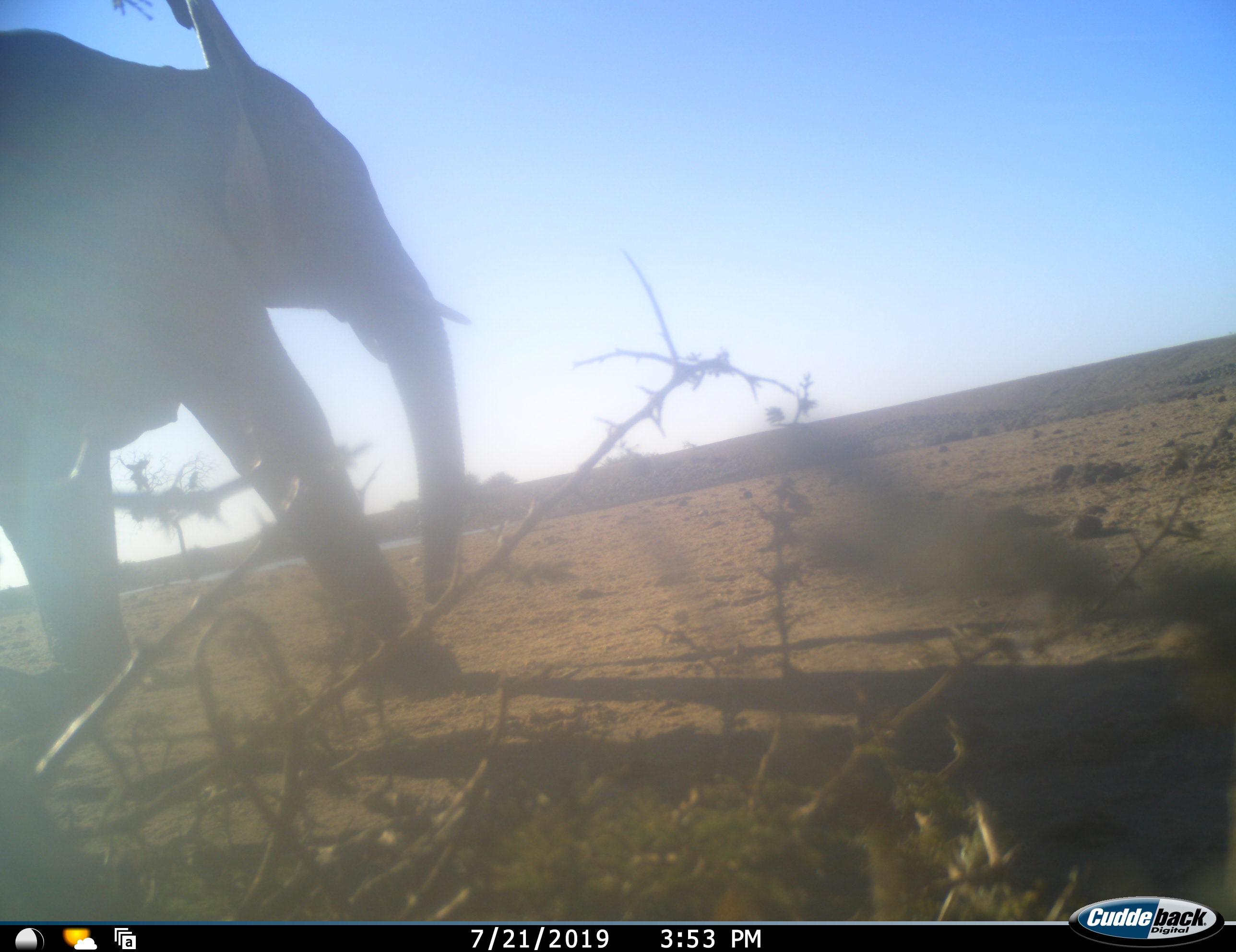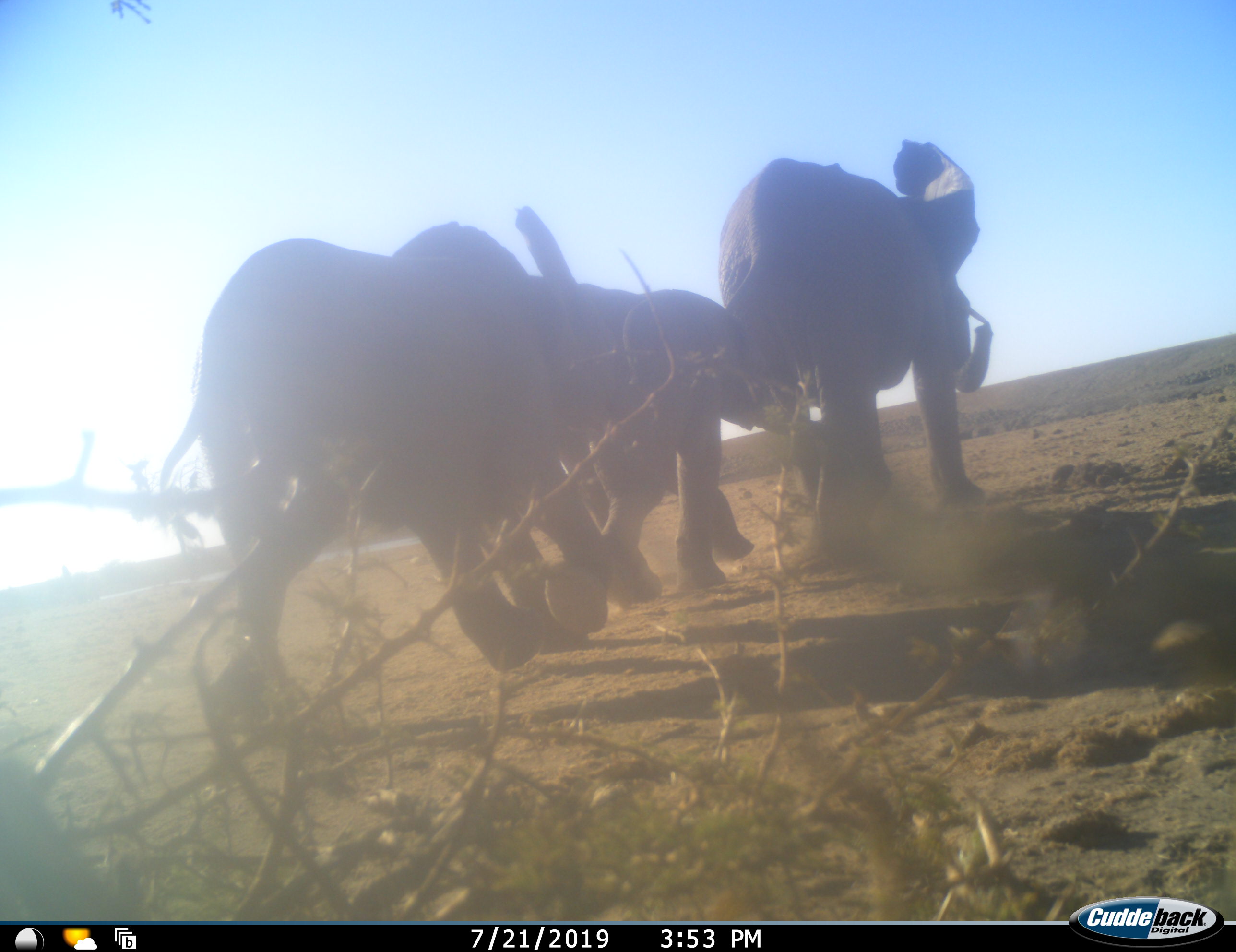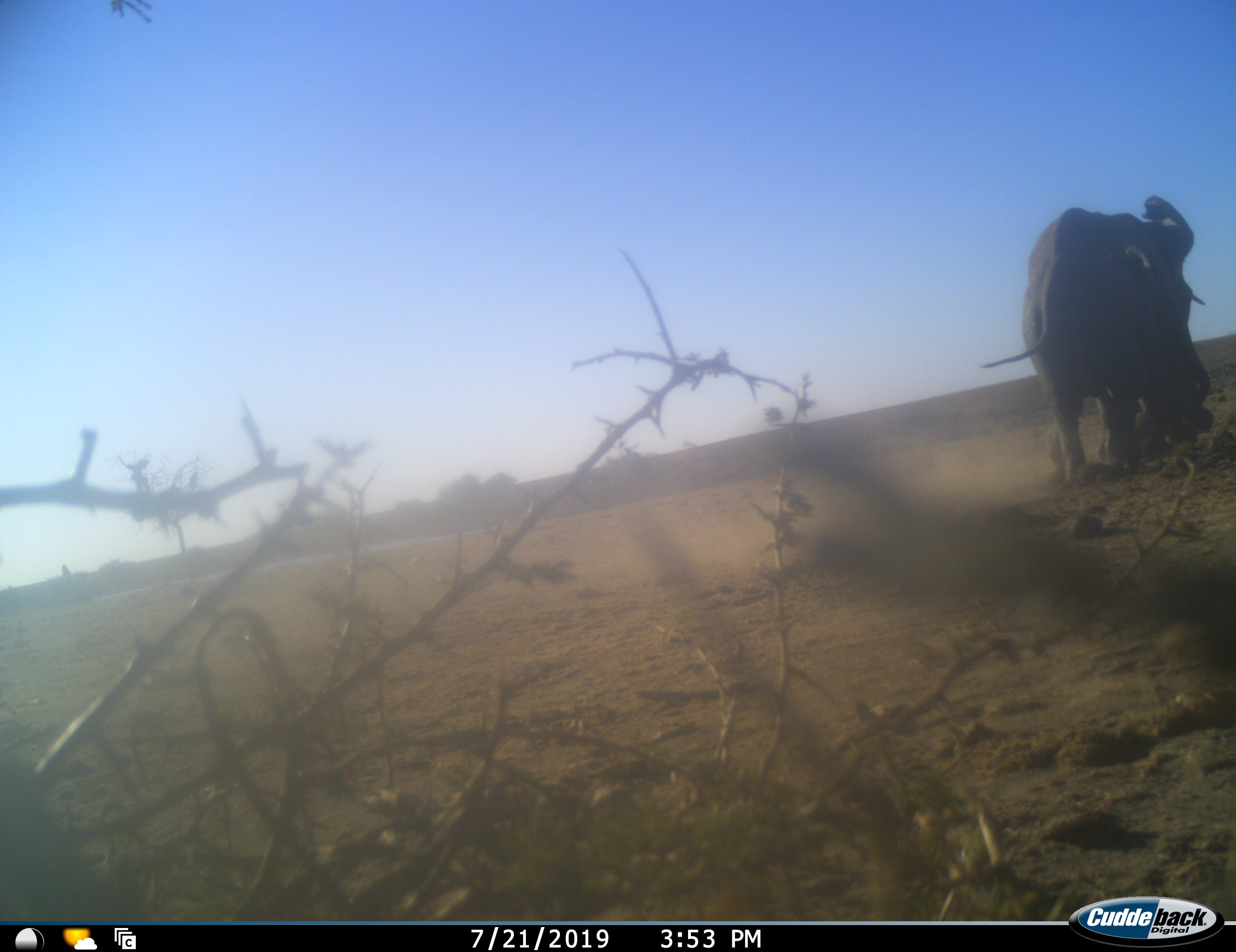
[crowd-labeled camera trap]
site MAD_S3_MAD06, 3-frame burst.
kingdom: Animalia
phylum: Chordata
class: Mammalia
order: Proboscidea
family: Elephantidae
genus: Loxodonta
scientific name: Loxodonta africana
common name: african bush elephant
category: elephant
Elephant (african bush elephant) (Loxodonta africana), count 3. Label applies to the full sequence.